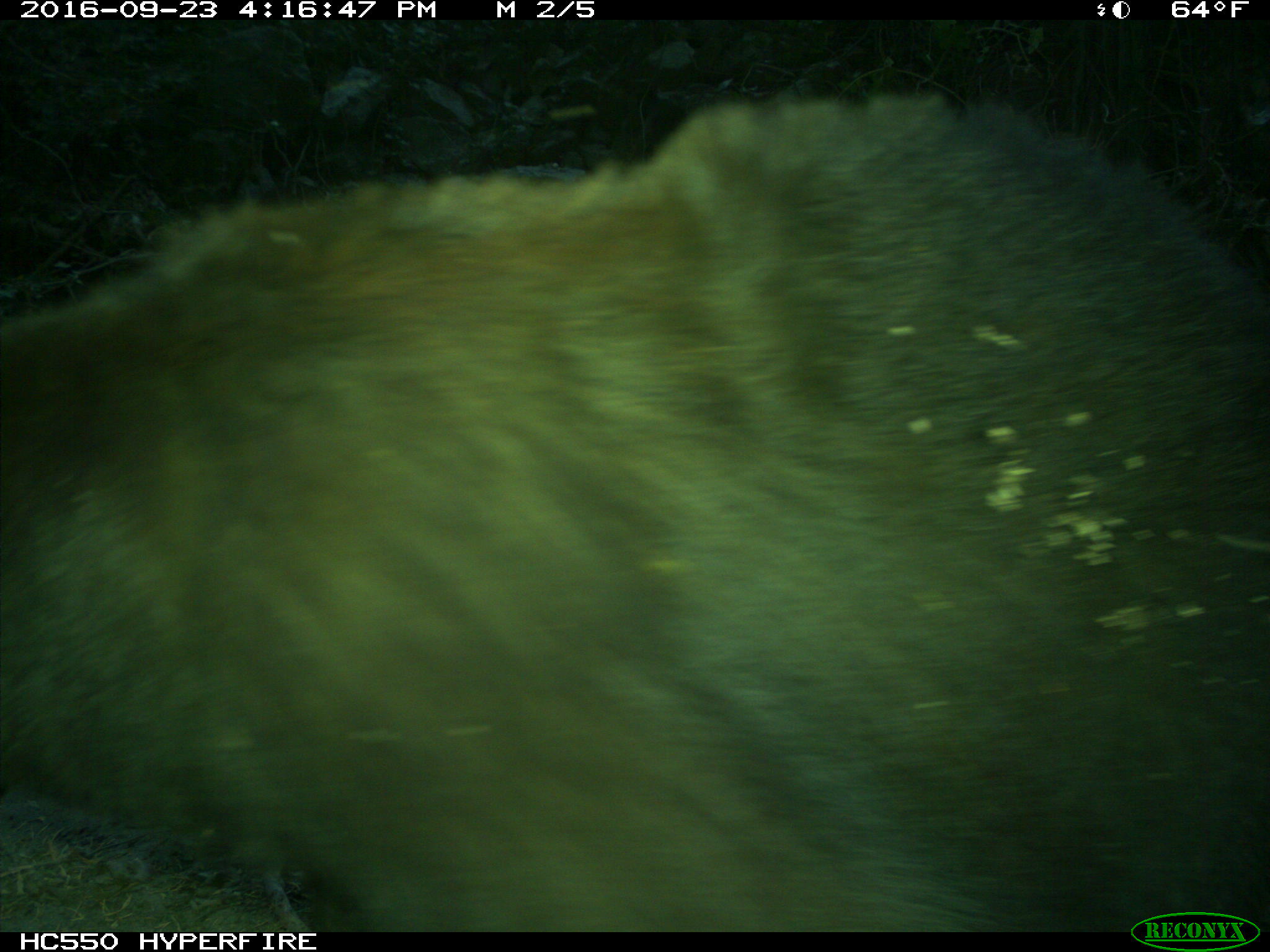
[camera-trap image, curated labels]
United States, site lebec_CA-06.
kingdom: Animalia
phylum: Chordata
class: Mammalia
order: Carnivora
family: Ursidae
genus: Ursus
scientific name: Ursus americanus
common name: american black bear